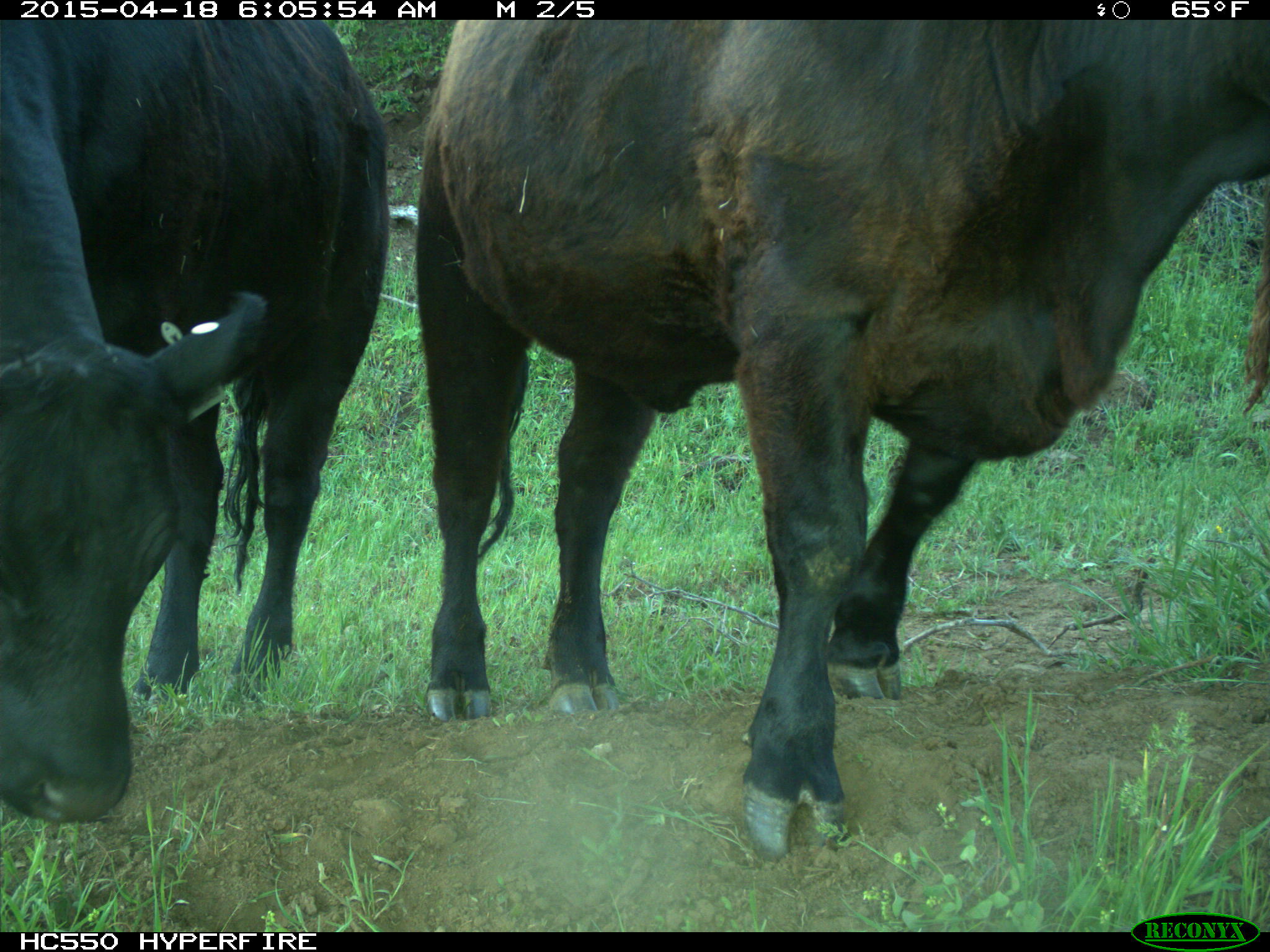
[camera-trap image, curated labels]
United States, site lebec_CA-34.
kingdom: Animalia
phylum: Chordata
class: Mammalia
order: Artiodactyla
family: Bovidae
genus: Bos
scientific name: Bos taurus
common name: domestic cow